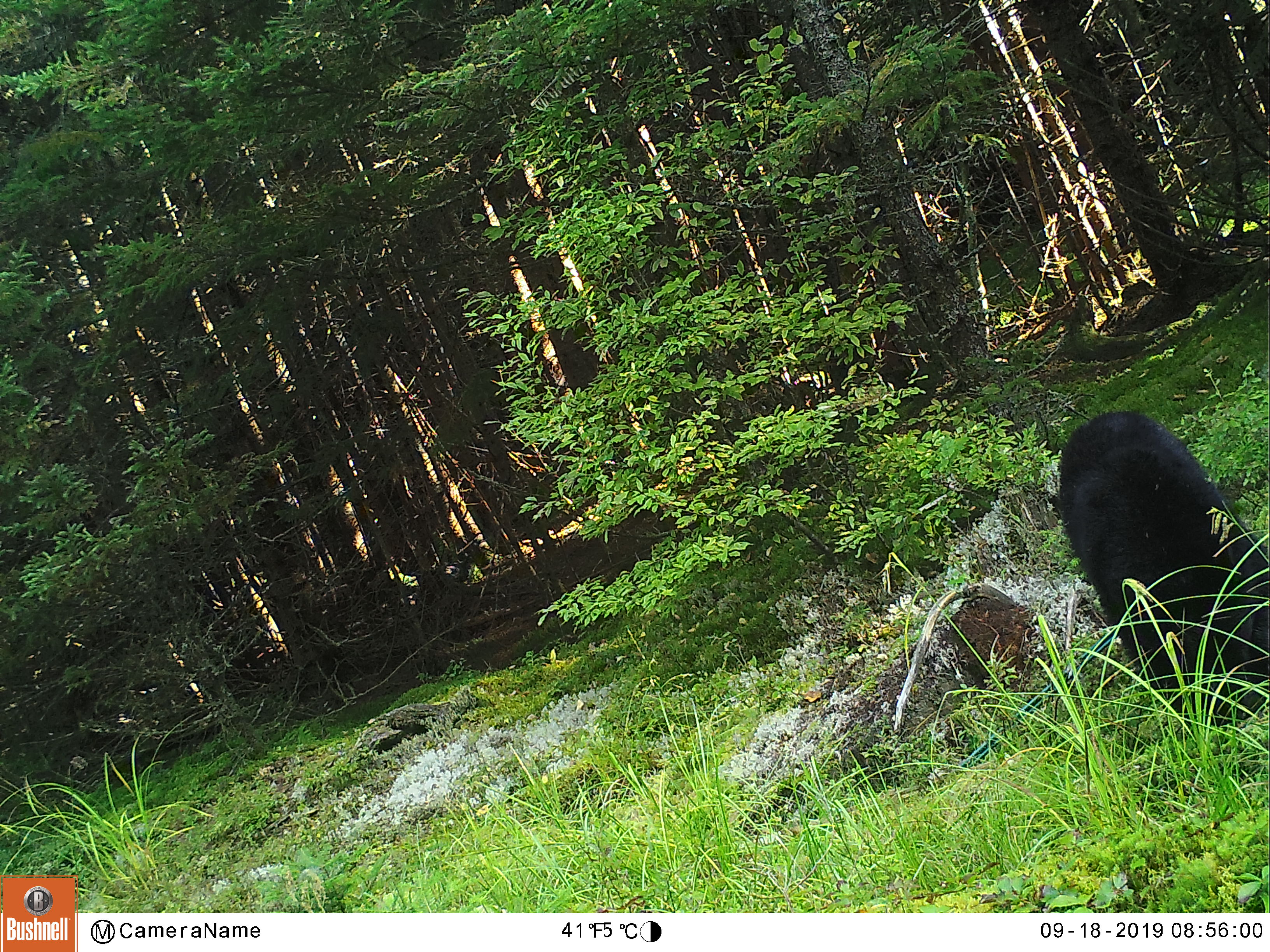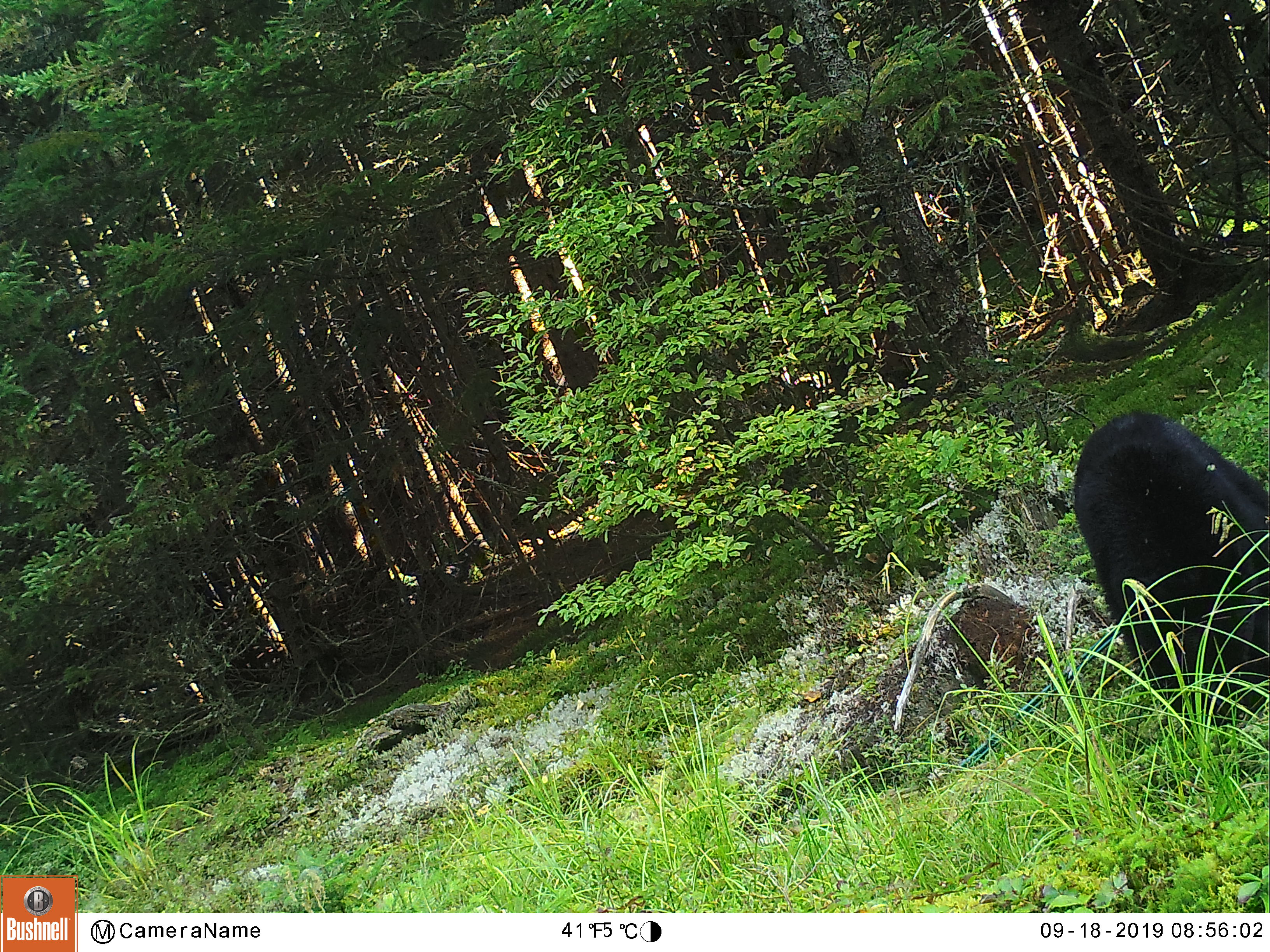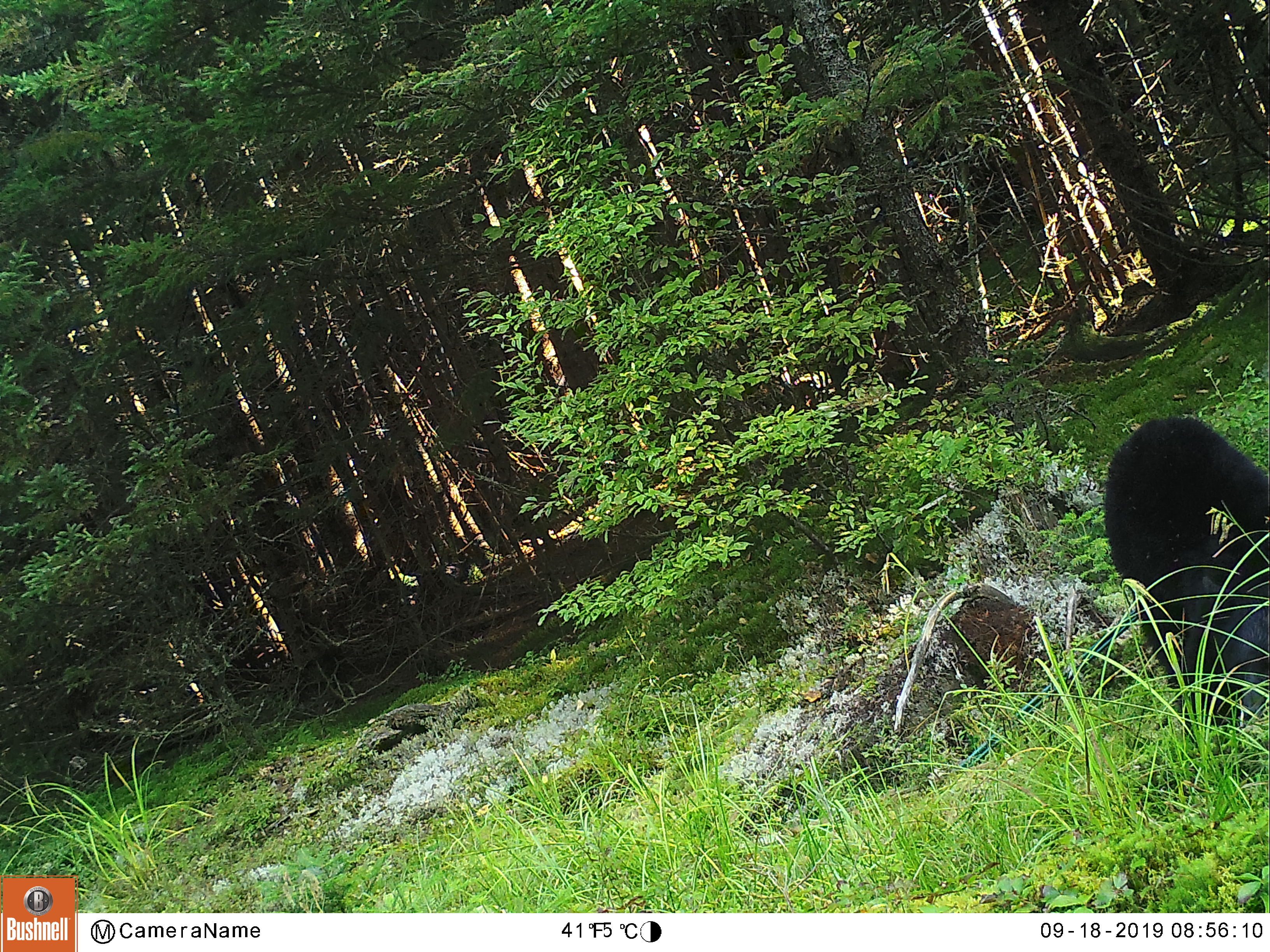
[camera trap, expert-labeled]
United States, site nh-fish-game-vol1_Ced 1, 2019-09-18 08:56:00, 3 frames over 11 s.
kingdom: Animalia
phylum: Chordata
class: Mammalia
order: Carnivora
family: Ursidae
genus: Ursus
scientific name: Ursus americanus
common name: black bear